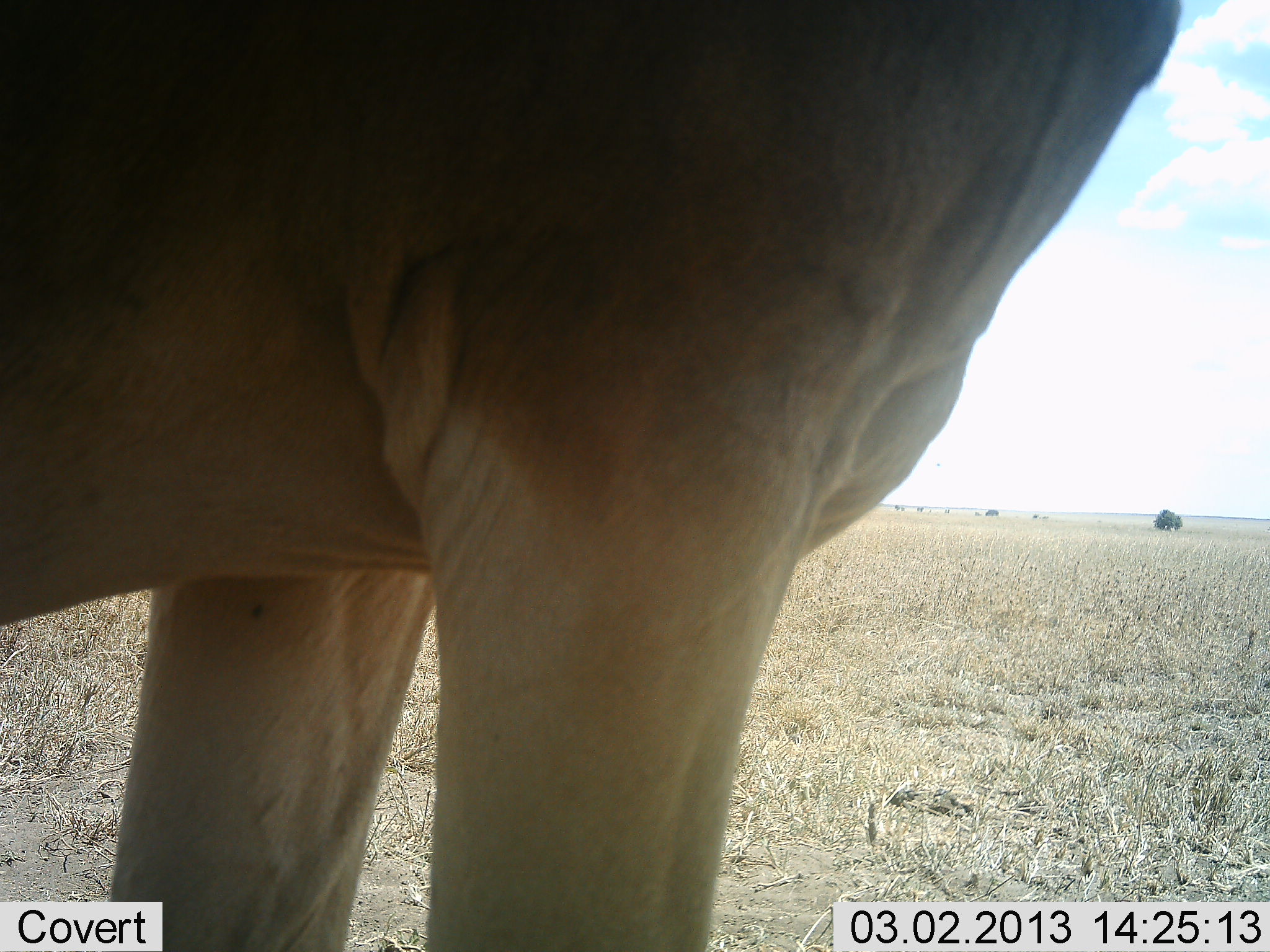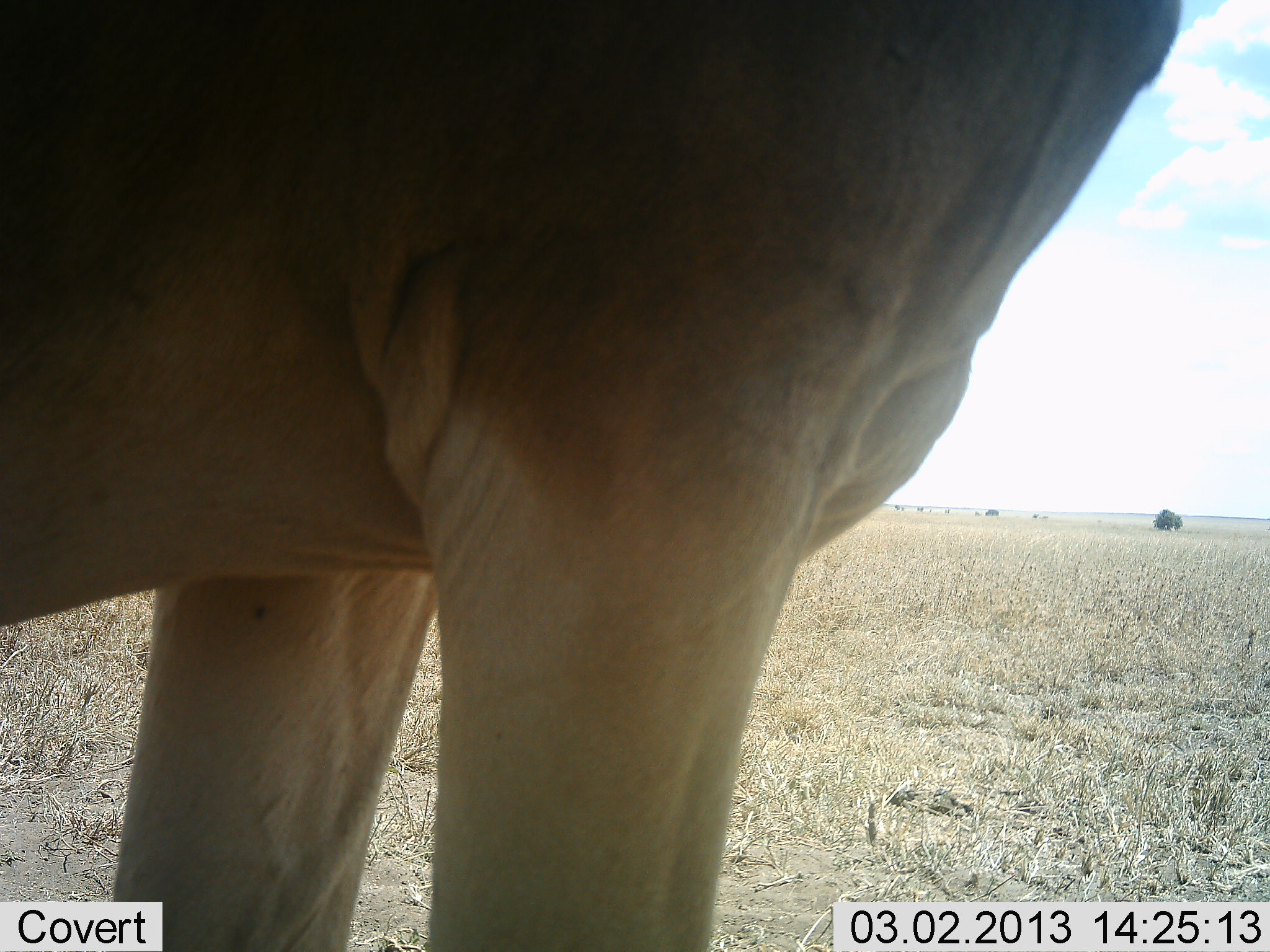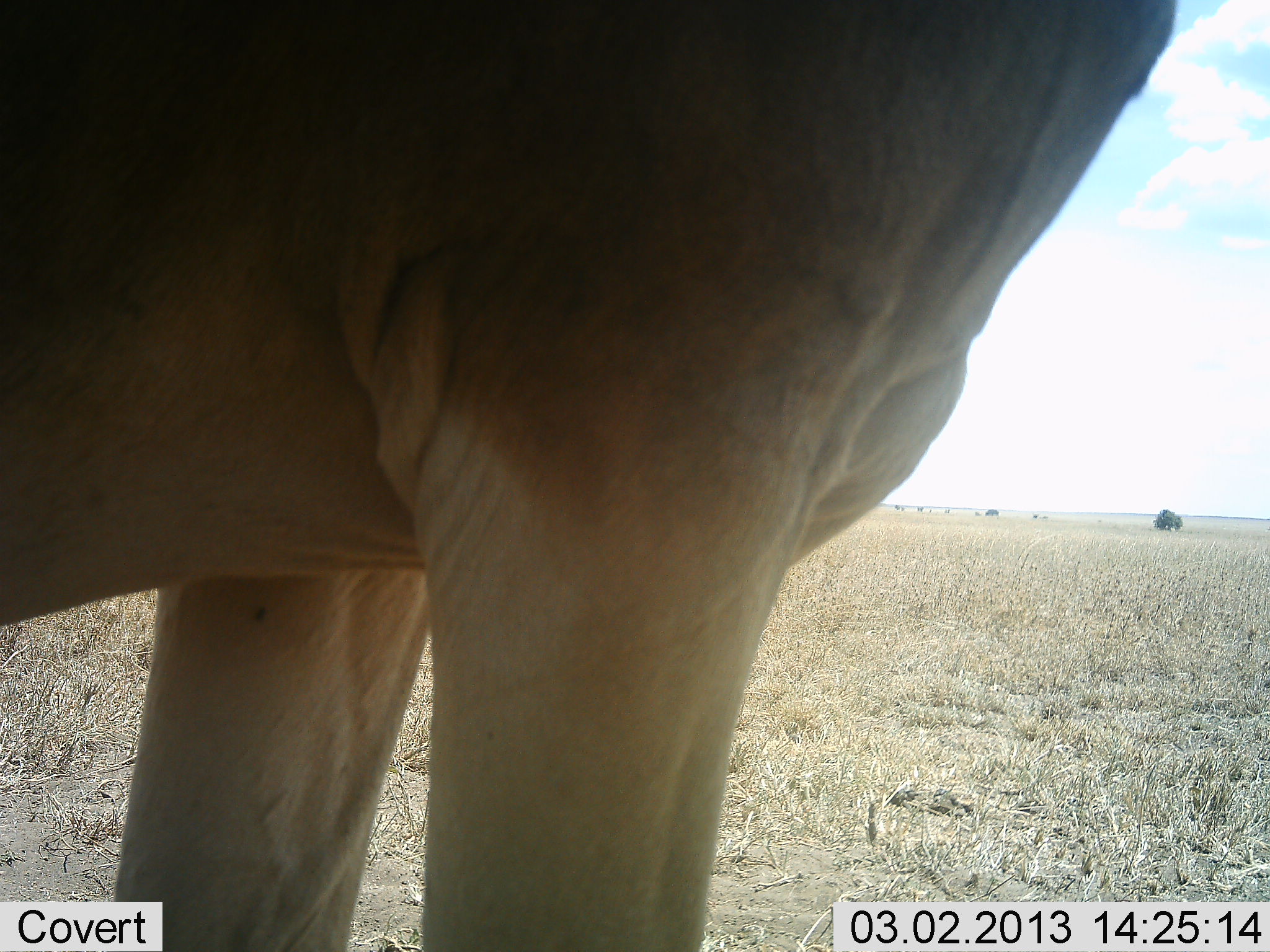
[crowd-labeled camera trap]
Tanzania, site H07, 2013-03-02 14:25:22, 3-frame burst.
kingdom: Animalia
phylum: Chordata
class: Mammalia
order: Artiodactyla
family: Bovidae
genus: Alcelaphus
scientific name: Alcelaphus buselaphus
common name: hartebeest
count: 1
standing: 100%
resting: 0%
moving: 0%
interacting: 0%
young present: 0%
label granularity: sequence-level